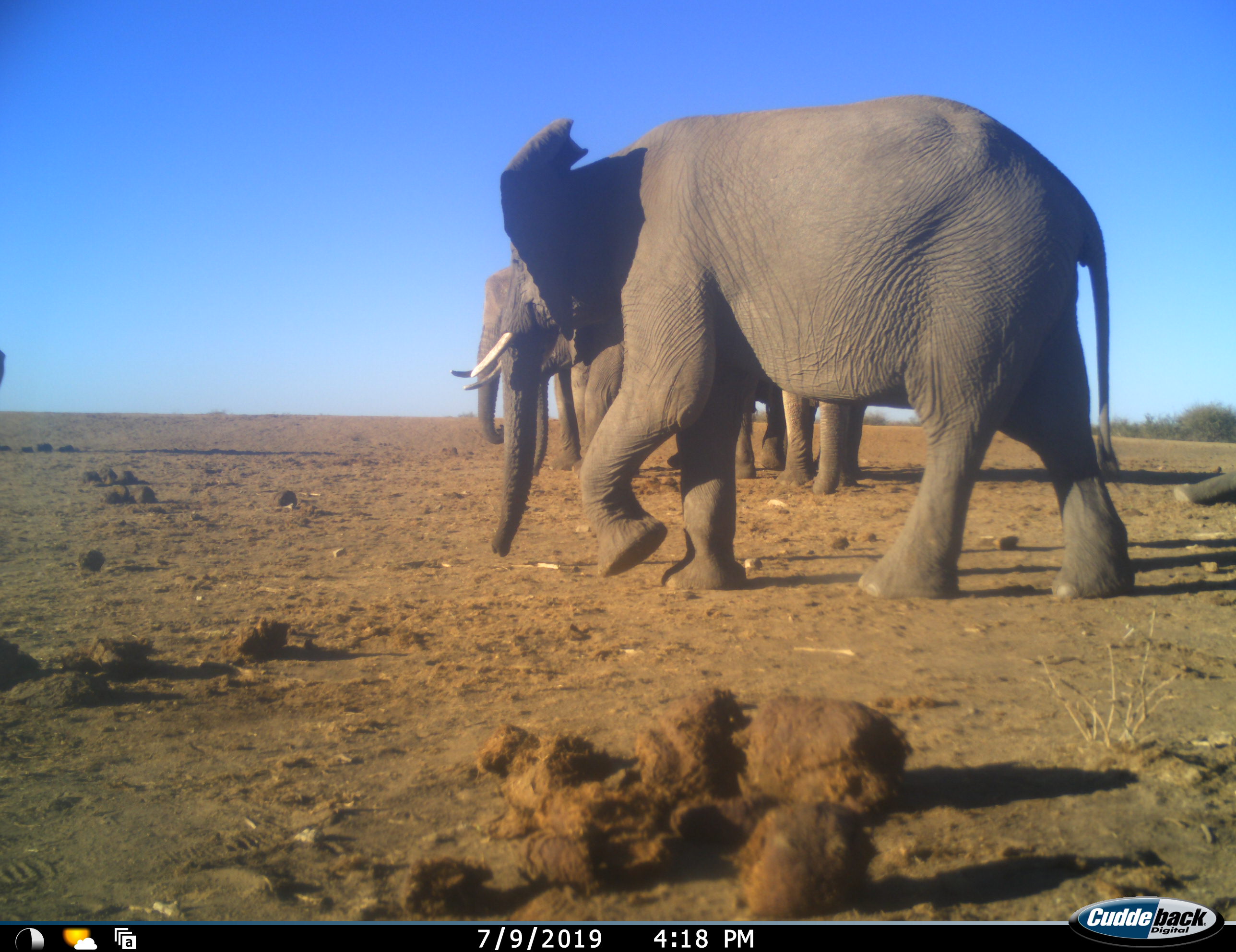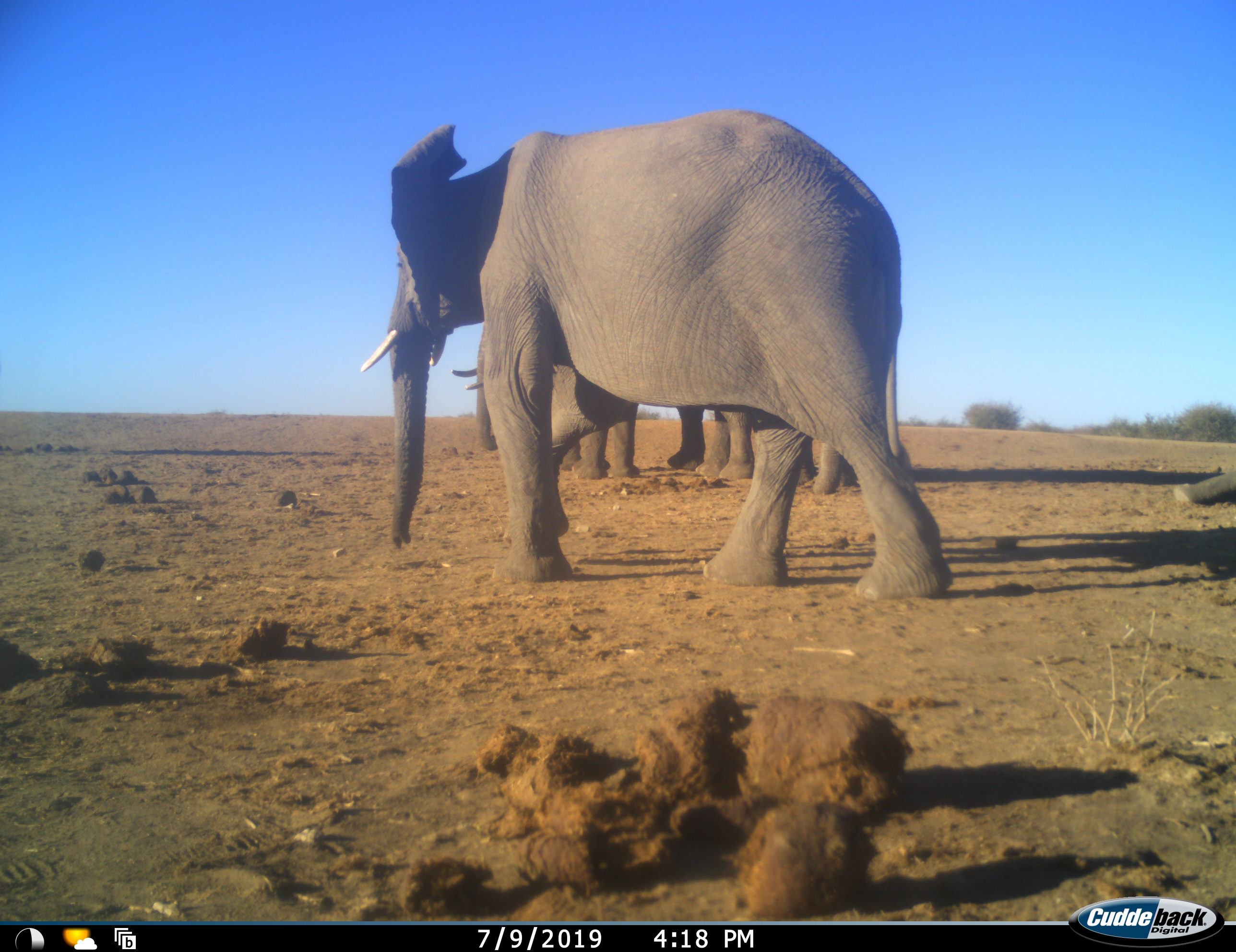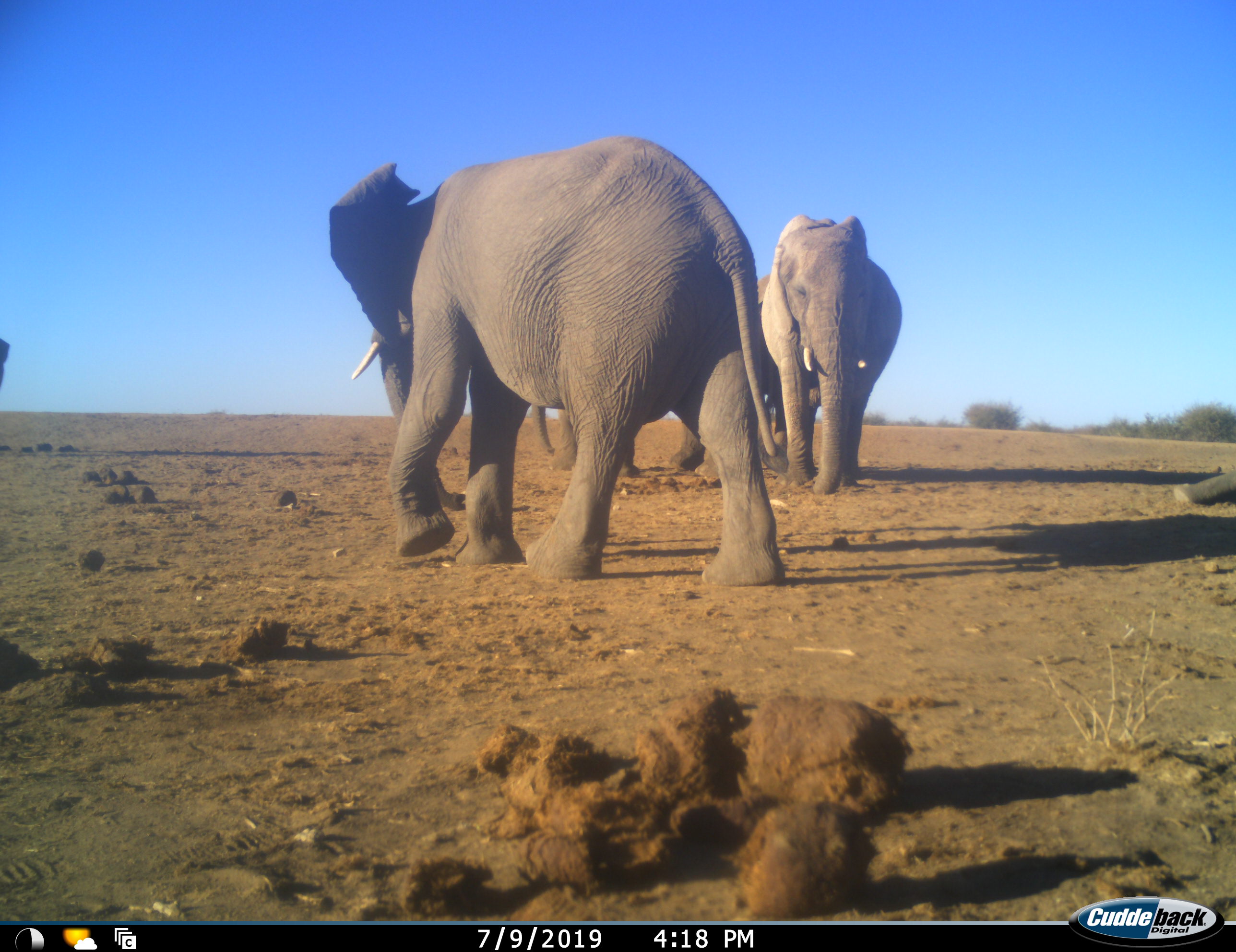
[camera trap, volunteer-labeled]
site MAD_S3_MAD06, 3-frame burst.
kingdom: Animalia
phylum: Chordata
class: Mammalia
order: Proboscidea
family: Elephantidae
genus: Loxodonta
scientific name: Loxodonta africana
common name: african bush elephant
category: elephant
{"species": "elephant (african bush elephant) (Loxodonta africana)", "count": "5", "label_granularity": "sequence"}